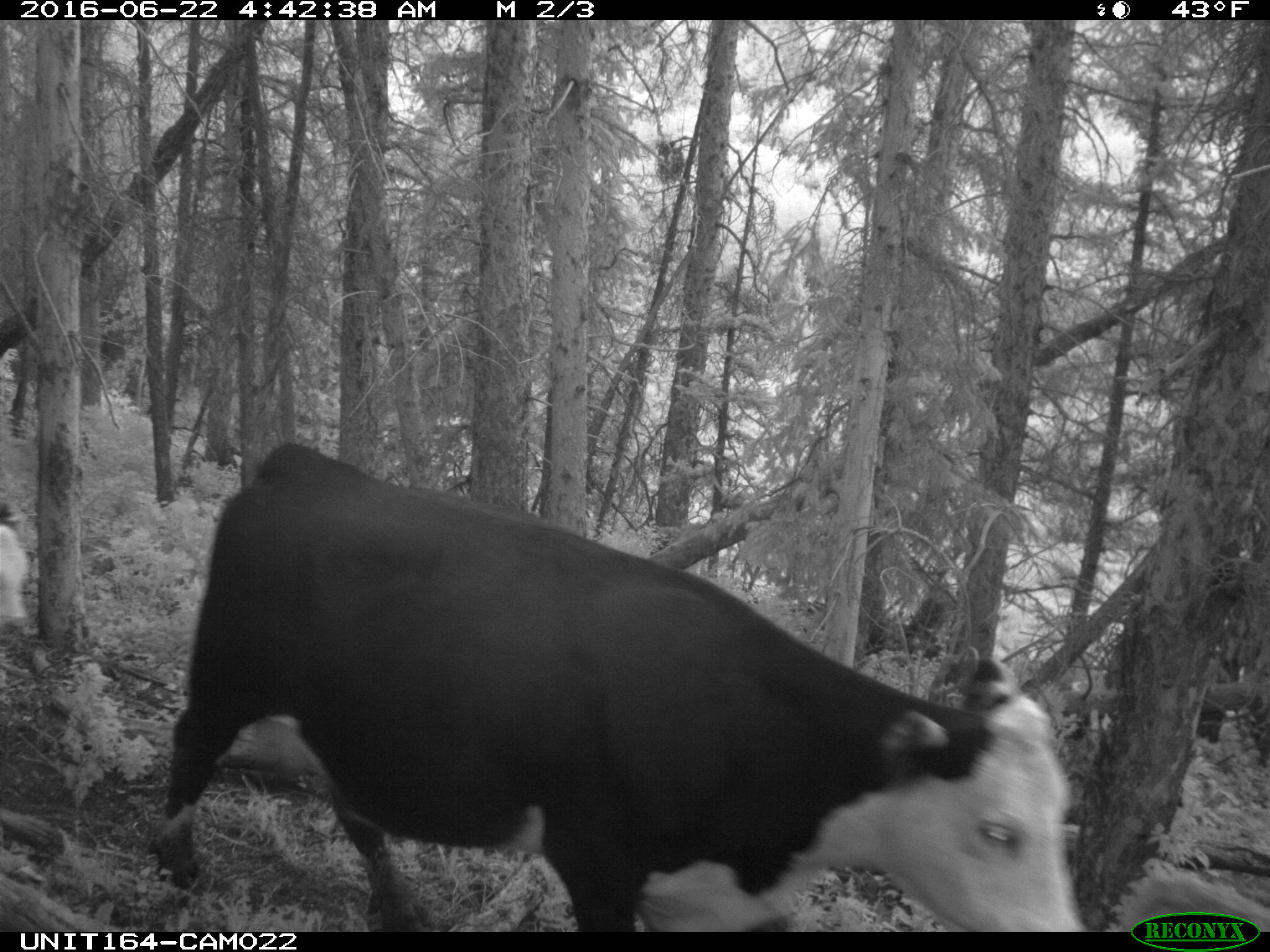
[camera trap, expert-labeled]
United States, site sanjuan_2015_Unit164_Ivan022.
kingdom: Animalia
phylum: Chordata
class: Mammalia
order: Artiodactyla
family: Bovidae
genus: Bos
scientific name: Bos taurus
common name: domestic cow